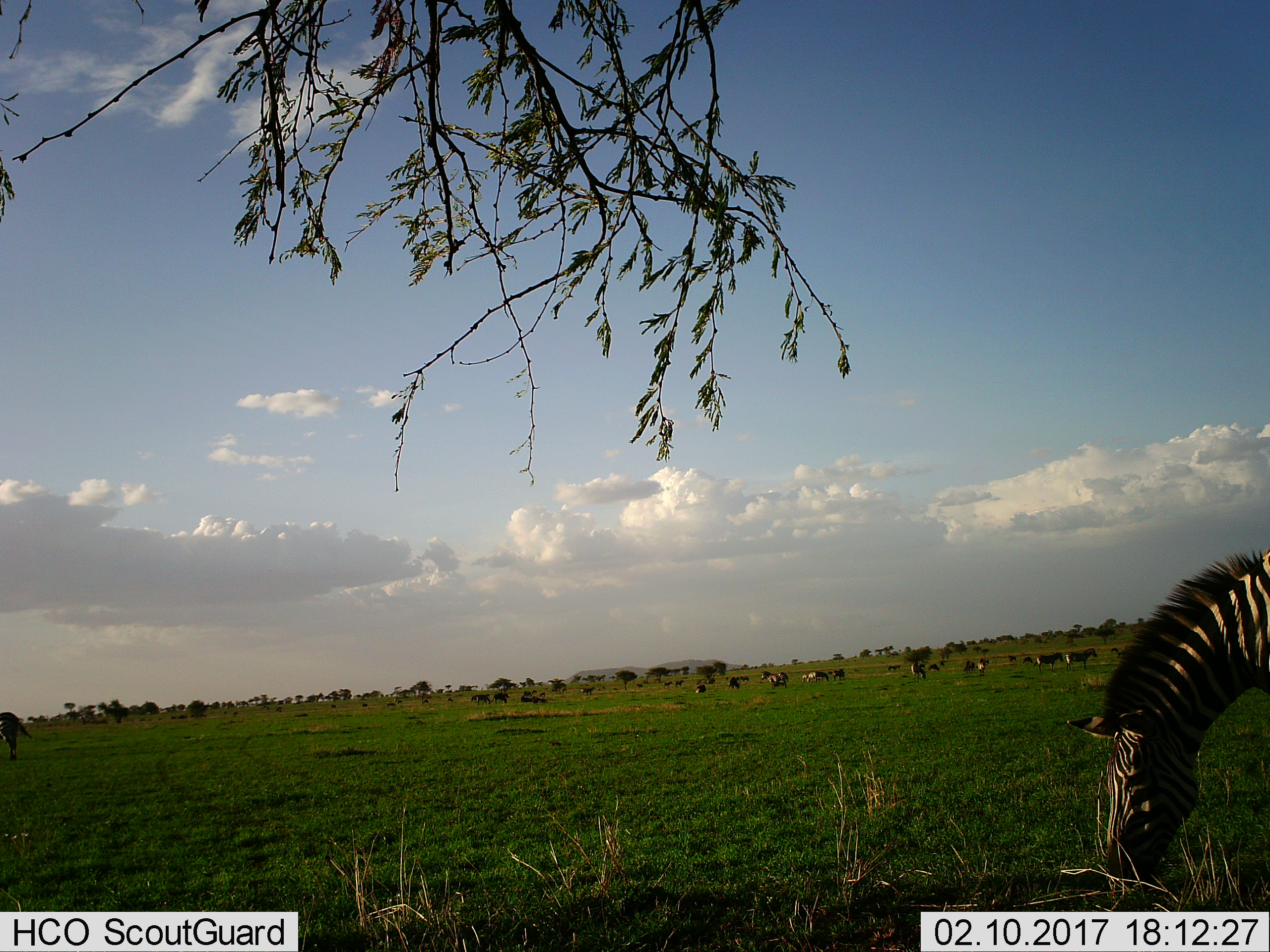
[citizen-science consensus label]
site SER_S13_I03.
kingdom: Animalia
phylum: Chordata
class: Mammalia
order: Perissodactyla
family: Equidae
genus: Equus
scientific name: Equus quagga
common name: plains zebra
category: zebraplains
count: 11-50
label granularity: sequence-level